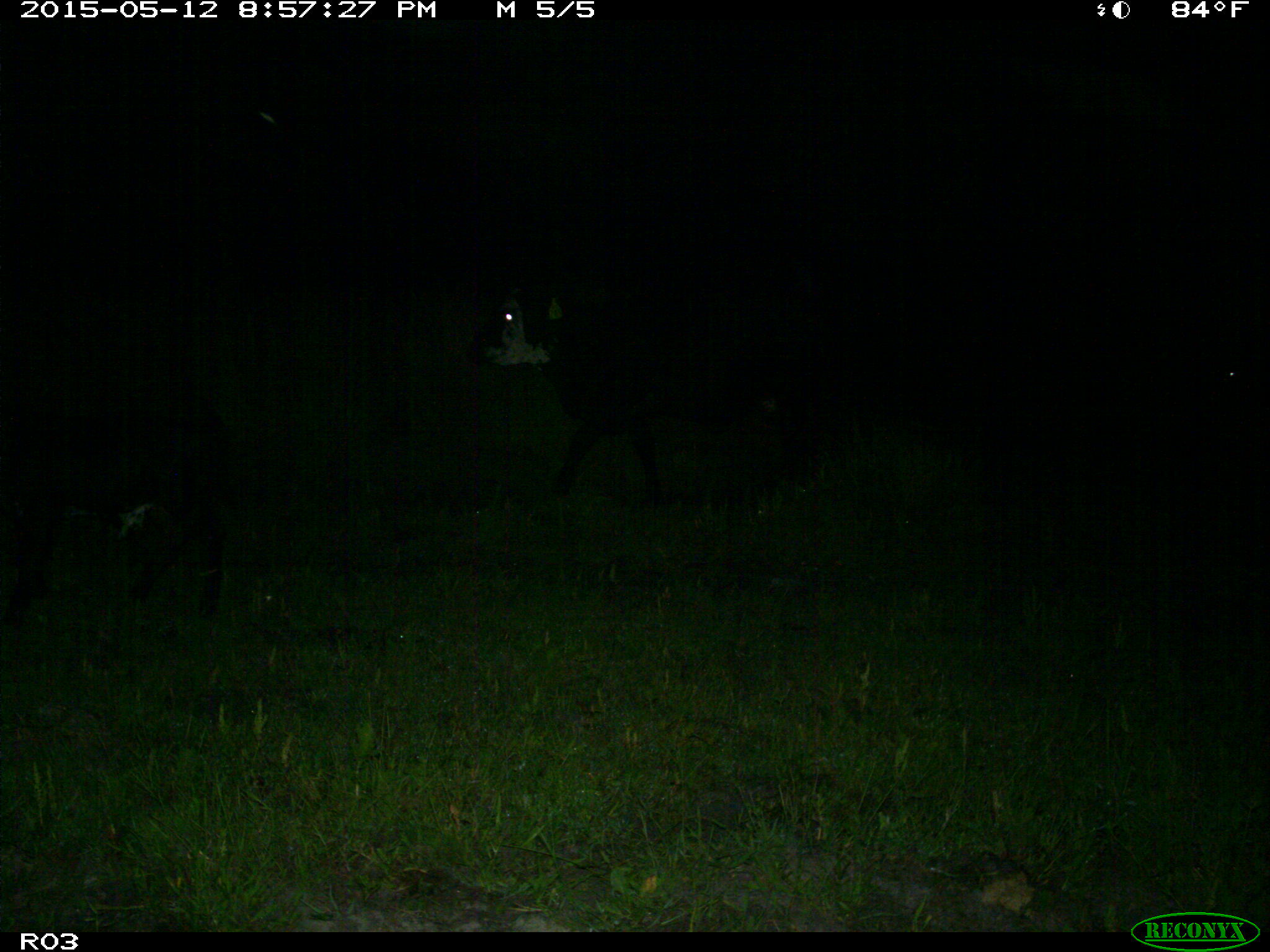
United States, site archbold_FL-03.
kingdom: Animalia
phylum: Chordata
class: Mammalia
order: Artiodactyla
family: Bovidae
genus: Bos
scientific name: Bos taurus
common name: domestic cow